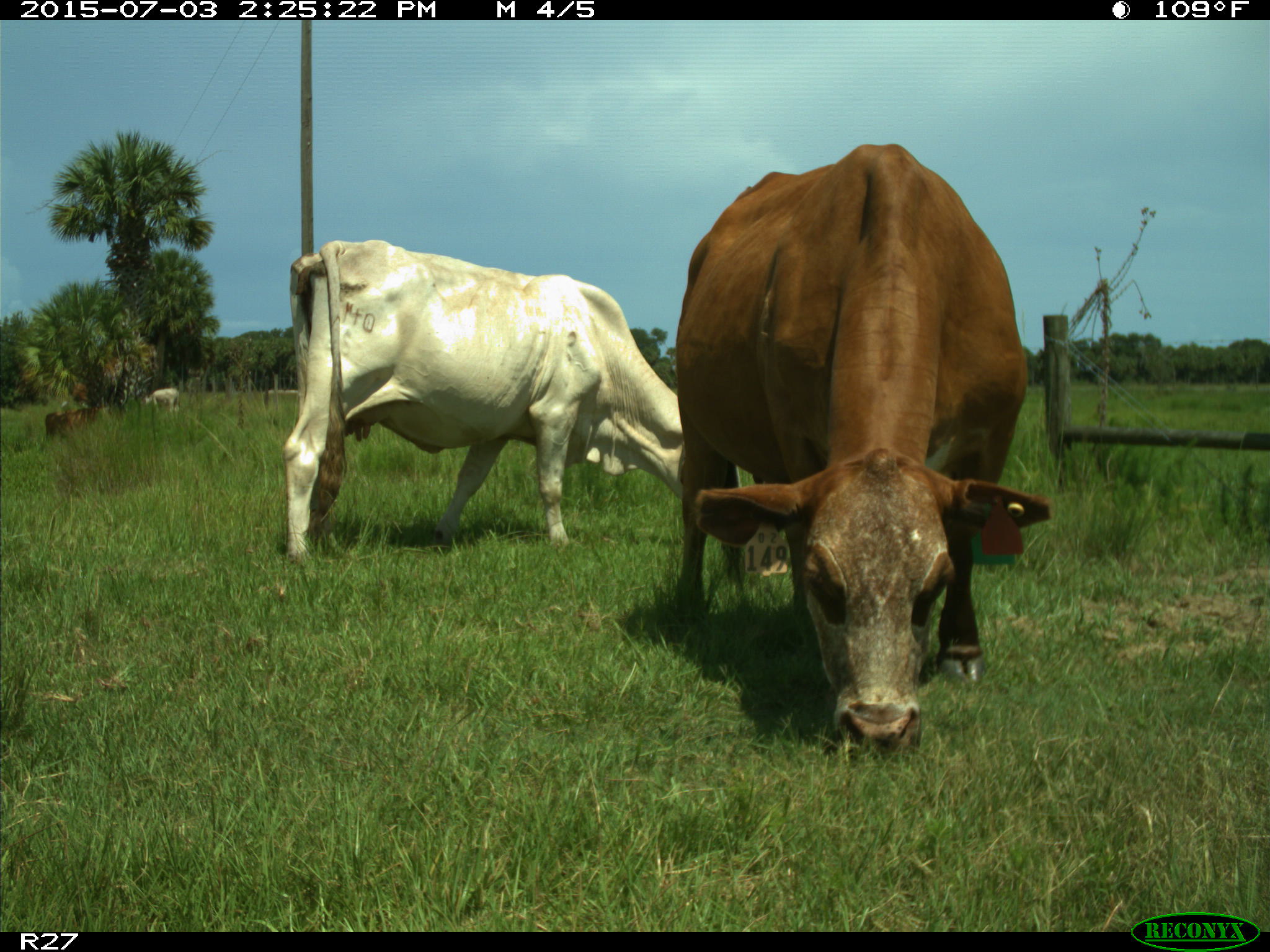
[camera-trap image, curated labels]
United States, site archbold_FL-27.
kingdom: Animalia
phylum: Chordata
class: Mammalia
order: Artiodactyla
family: Bovidae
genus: Bos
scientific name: Bos taurus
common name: domestic cow